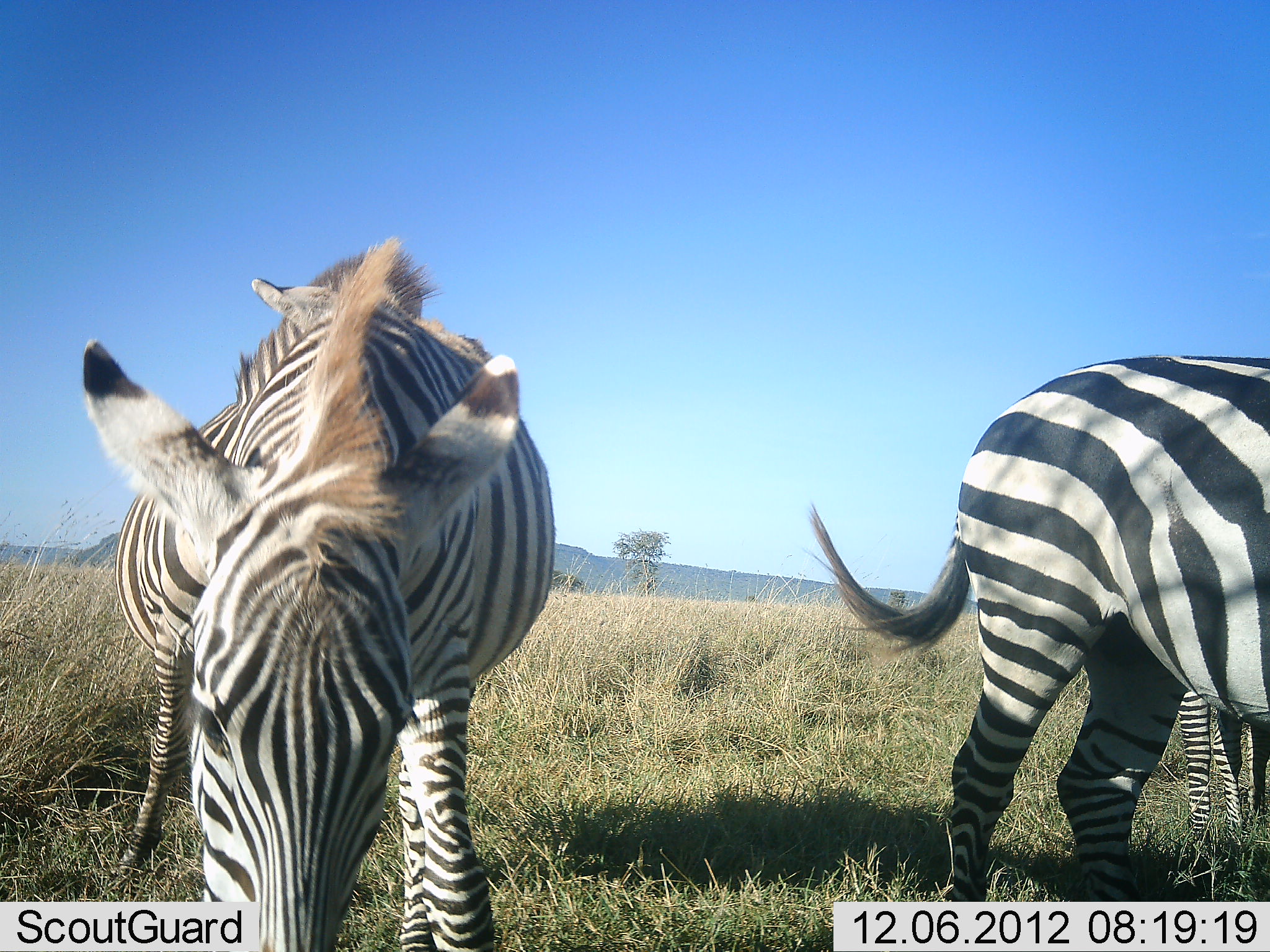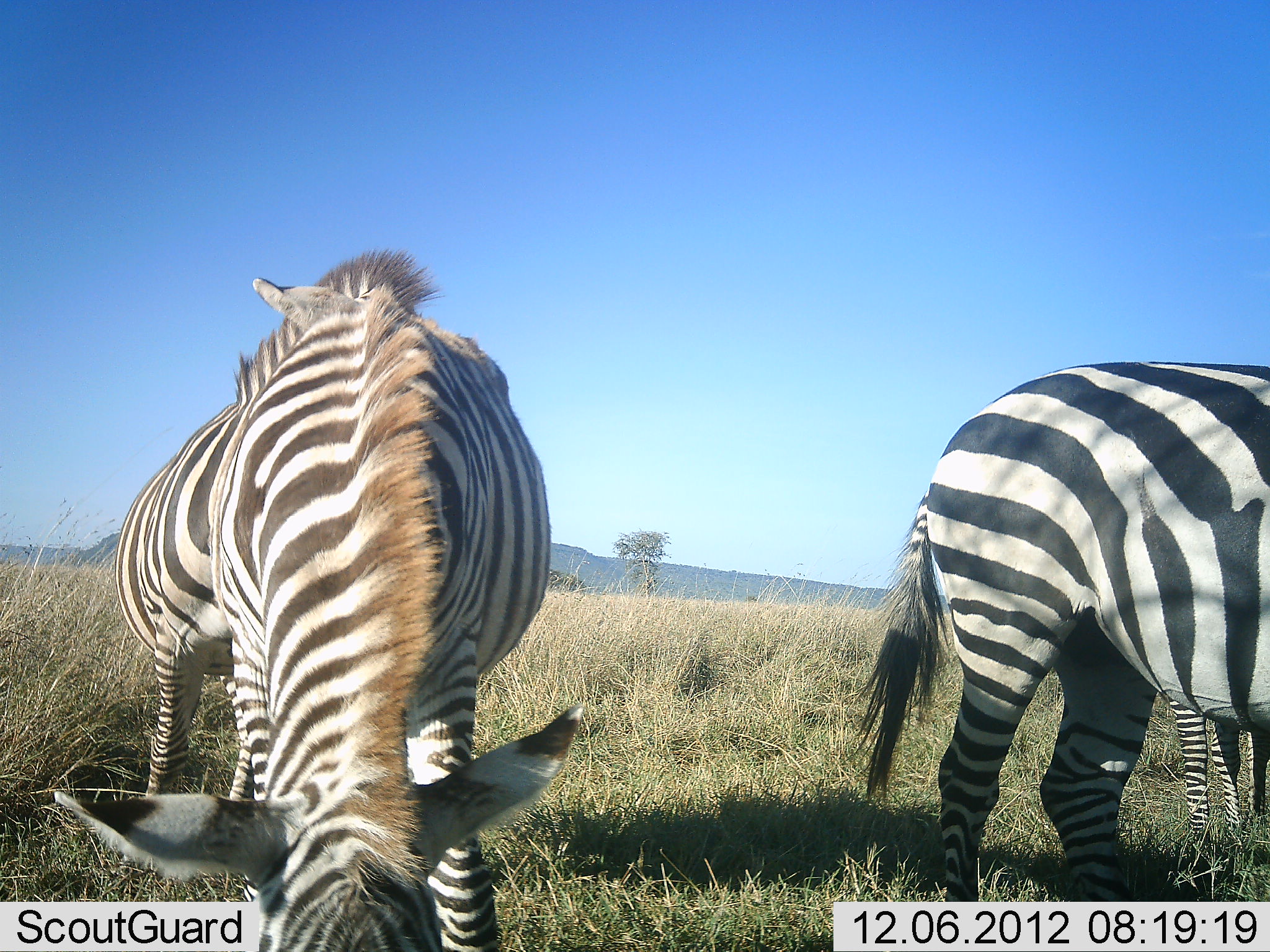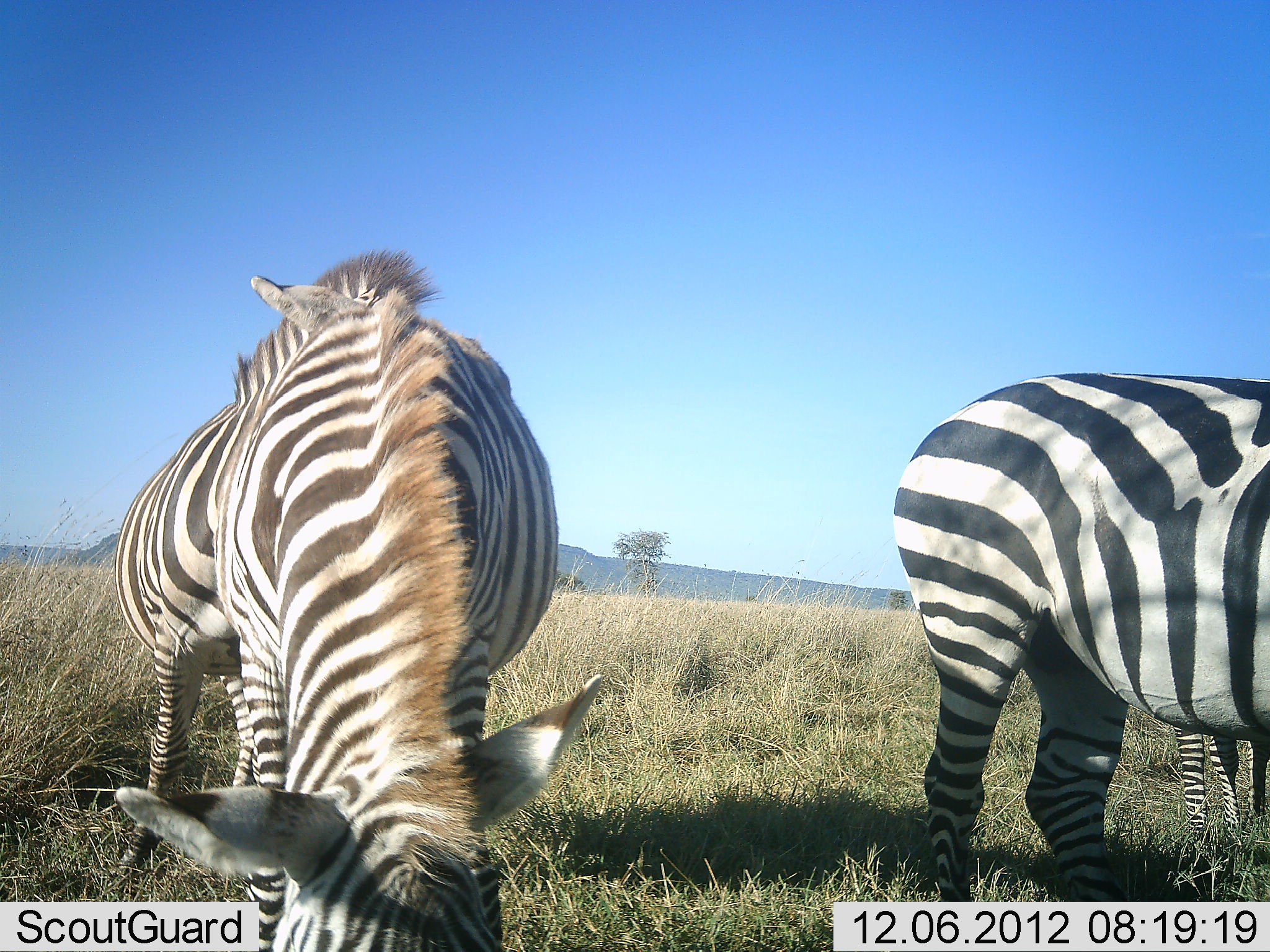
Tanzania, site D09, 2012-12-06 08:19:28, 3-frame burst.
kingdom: Animalia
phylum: Chordata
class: Mammalia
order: Perissodactyla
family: Equidae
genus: Equus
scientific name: Equus quagga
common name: plains zebra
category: zebra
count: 4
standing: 60%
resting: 0%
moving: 0%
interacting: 0%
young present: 20%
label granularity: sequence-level